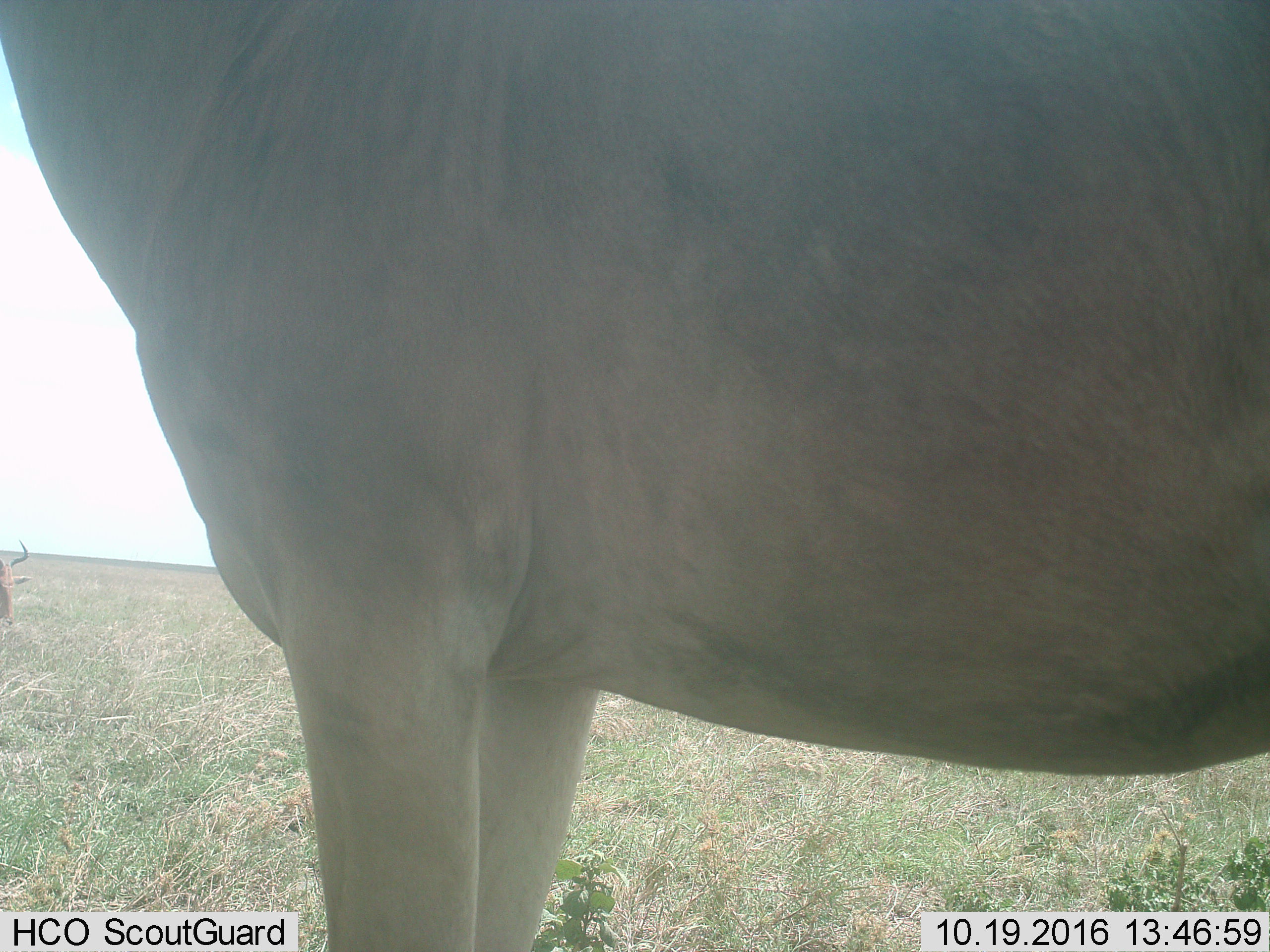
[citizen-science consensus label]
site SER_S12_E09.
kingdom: Animalia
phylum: Chordata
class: Mammalia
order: Artiodactyla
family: Bovidae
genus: Alcelaphus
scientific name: Alcelaphus buselaphus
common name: hartebeest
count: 2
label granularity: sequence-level